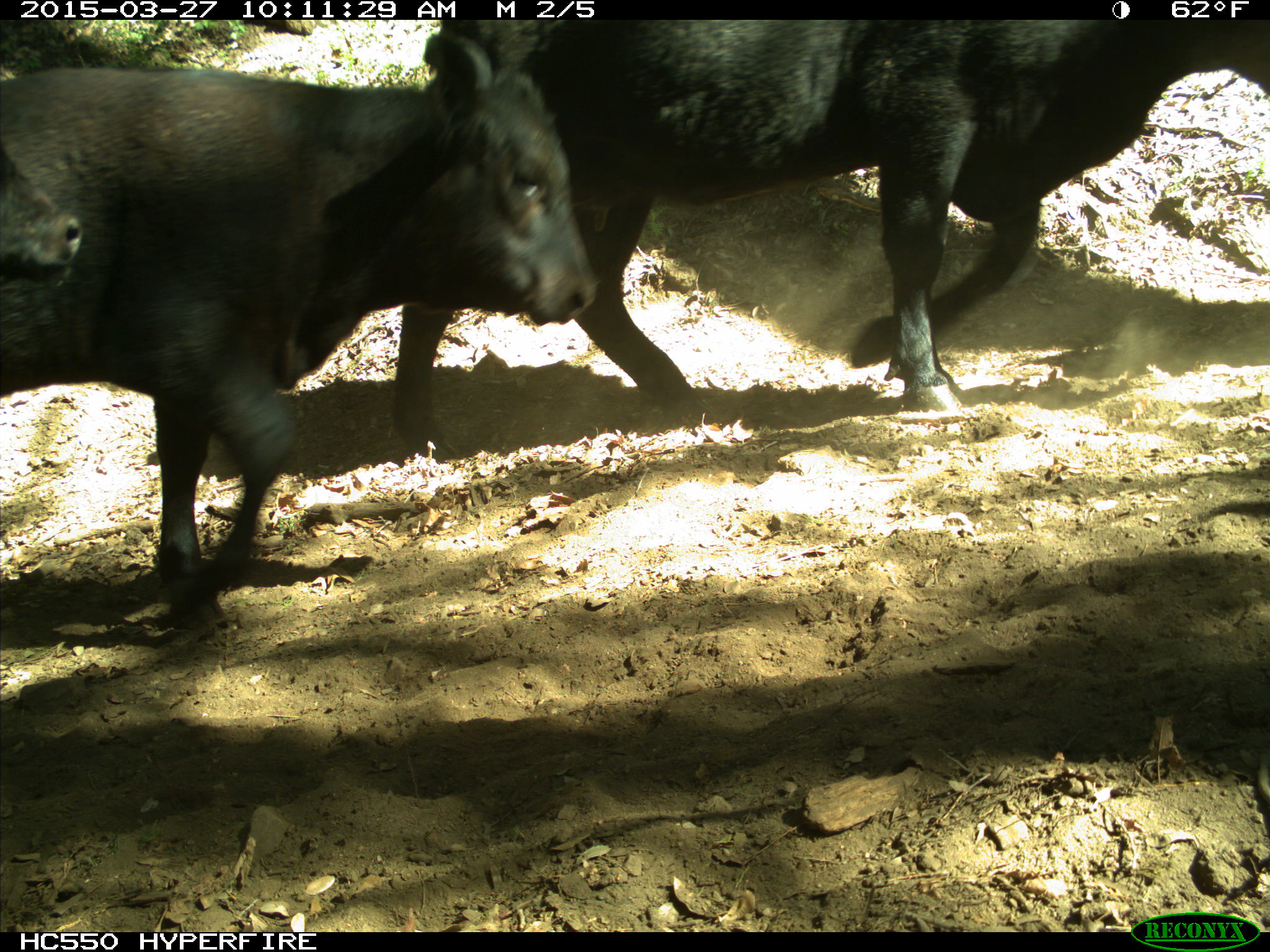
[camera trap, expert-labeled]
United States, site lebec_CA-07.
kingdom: Animalia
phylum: Chordata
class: Mammalia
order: Artiodactyla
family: Bovidae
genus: Bos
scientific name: Bos taurus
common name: domestic cow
Bos taurus (domestic cow).